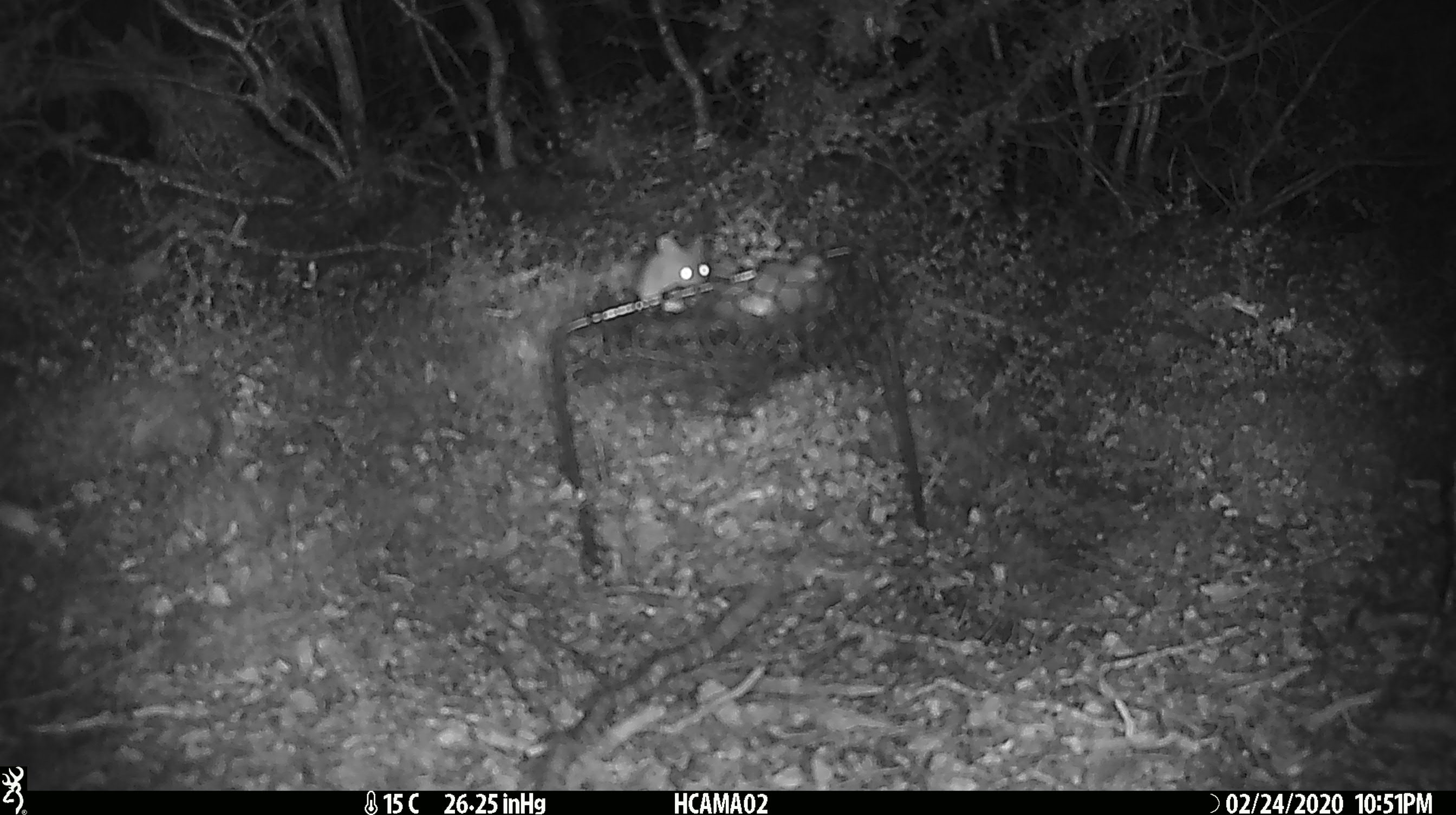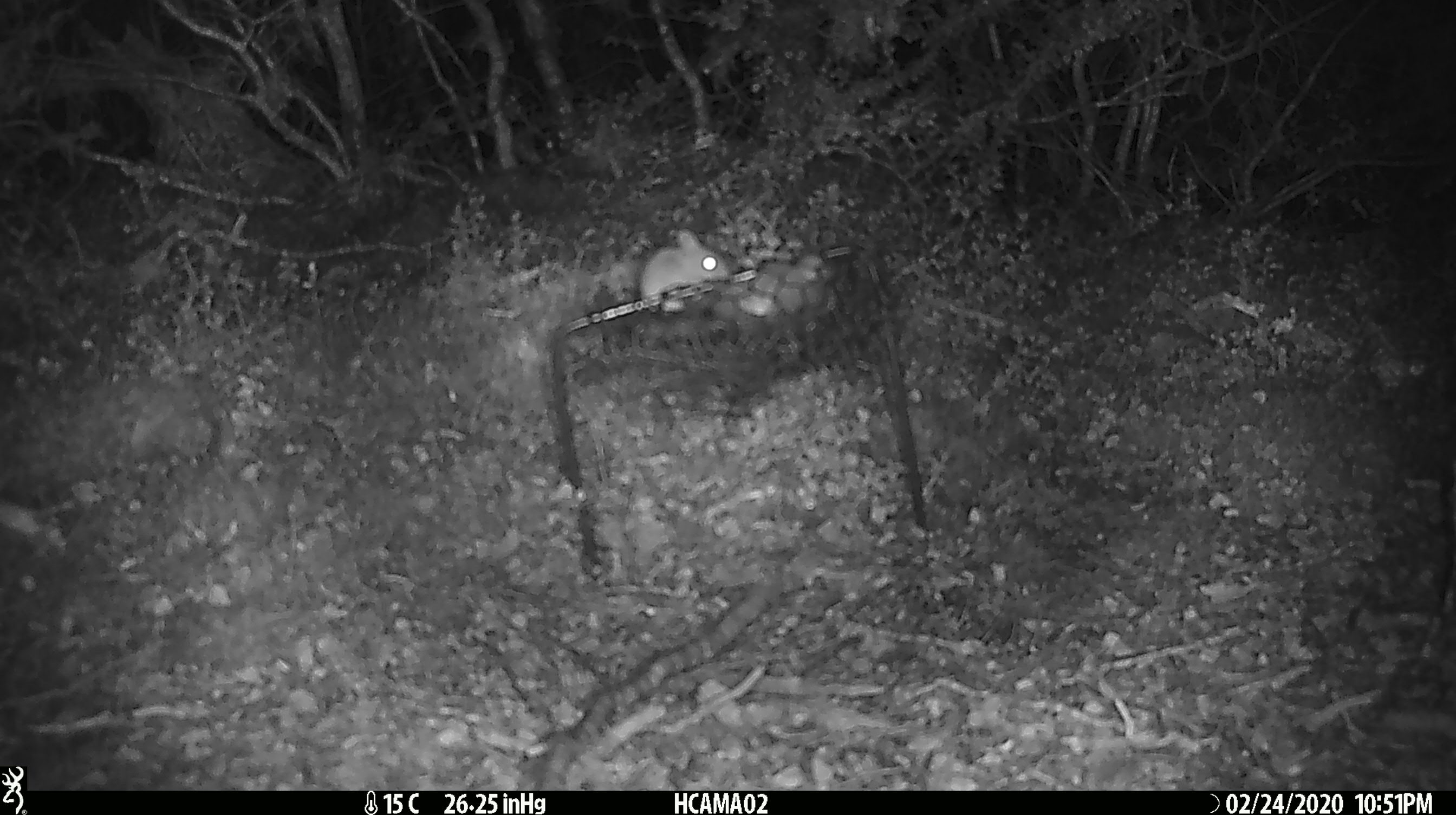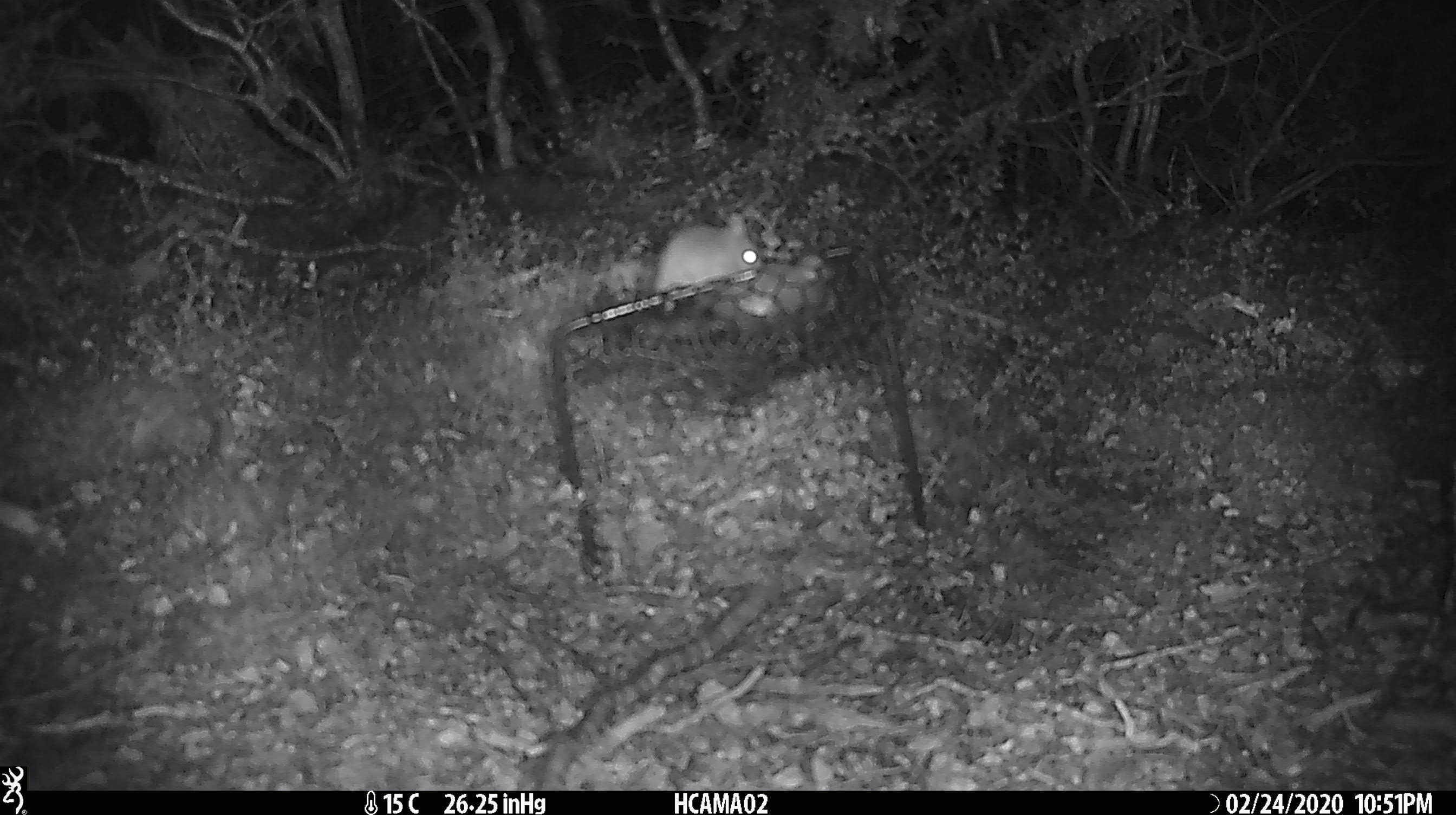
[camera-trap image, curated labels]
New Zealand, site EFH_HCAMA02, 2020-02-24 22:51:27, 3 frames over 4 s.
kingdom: Animalia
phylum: Chordata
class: Mammalia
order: Rodentia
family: Muridae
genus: Mus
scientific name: Mus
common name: mouse